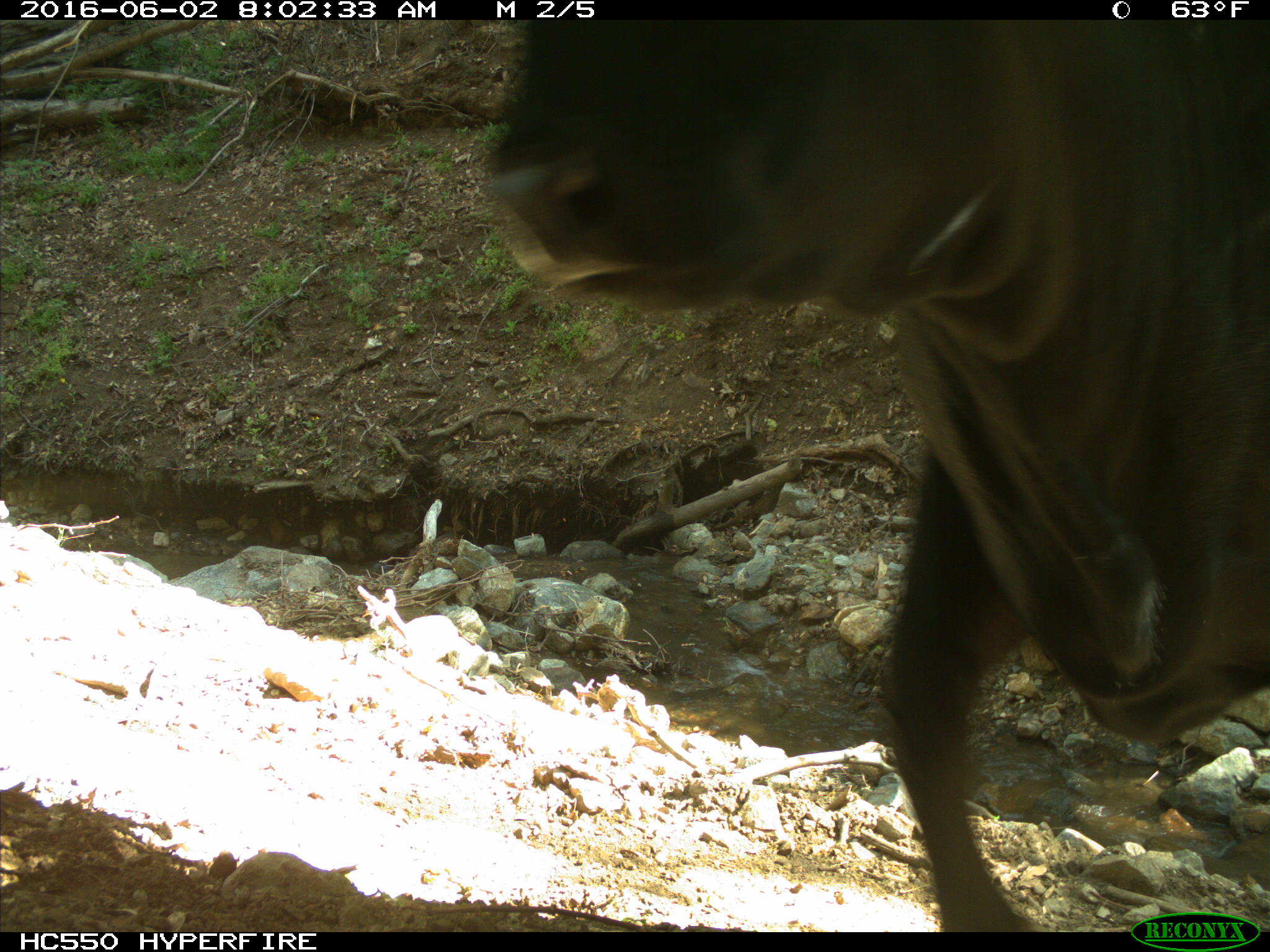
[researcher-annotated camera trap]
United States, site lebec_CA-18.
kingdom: Animalia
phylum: Chordata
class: Mammalia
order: Artiodactyla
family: Bovidae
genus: Bos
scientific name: Bos taurus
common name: domestic cow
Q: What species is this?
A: Bos taurus (domestic cow).